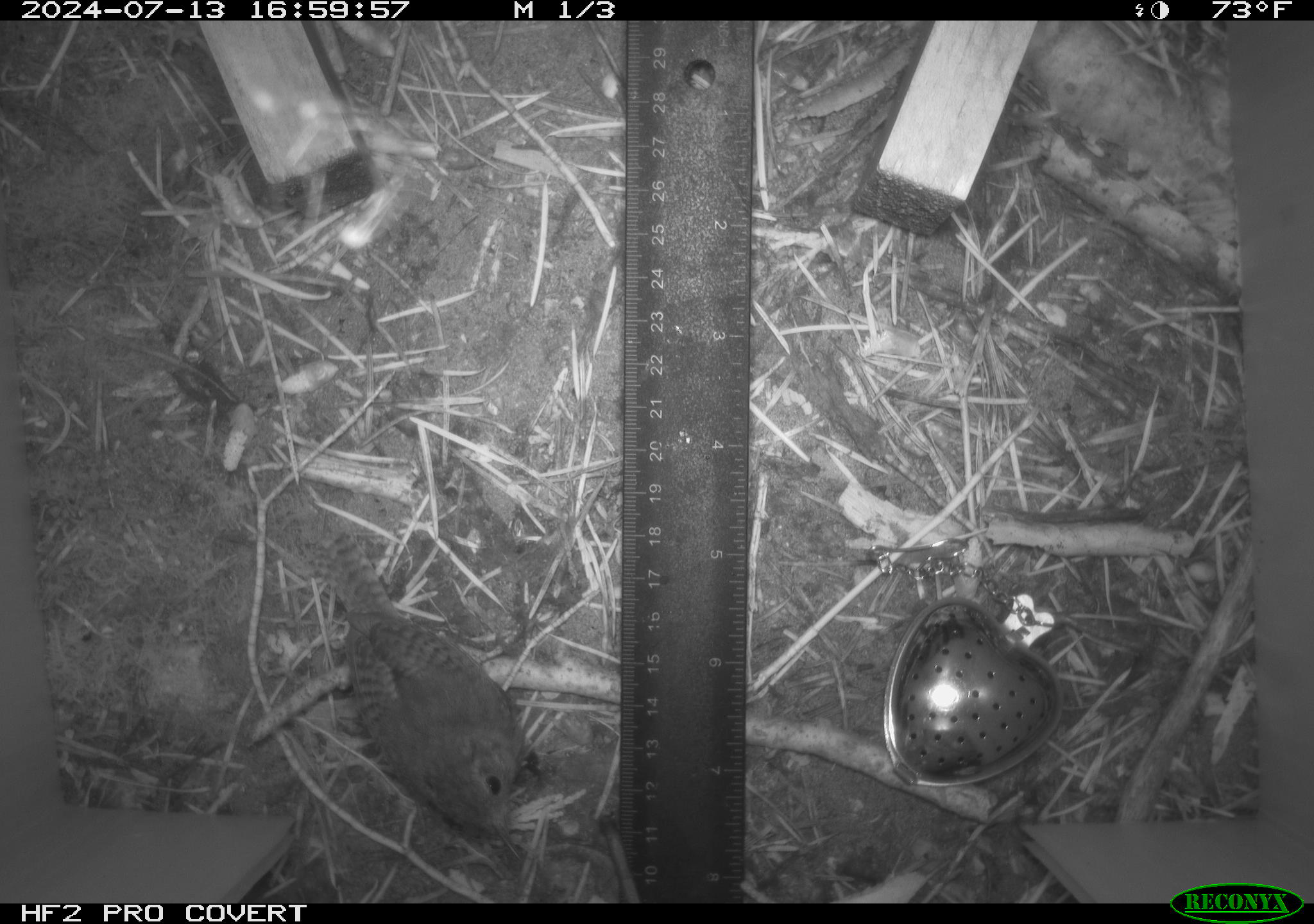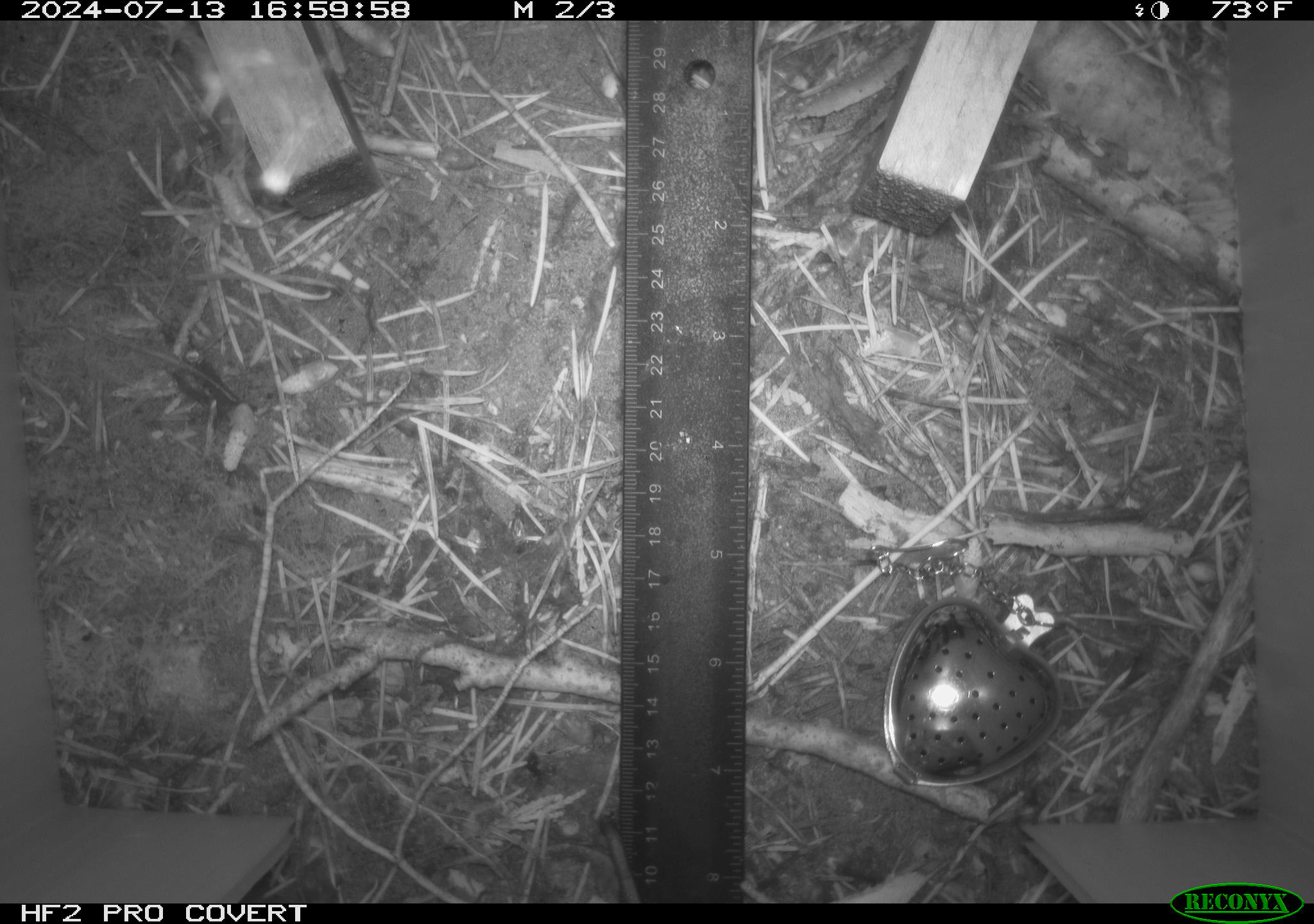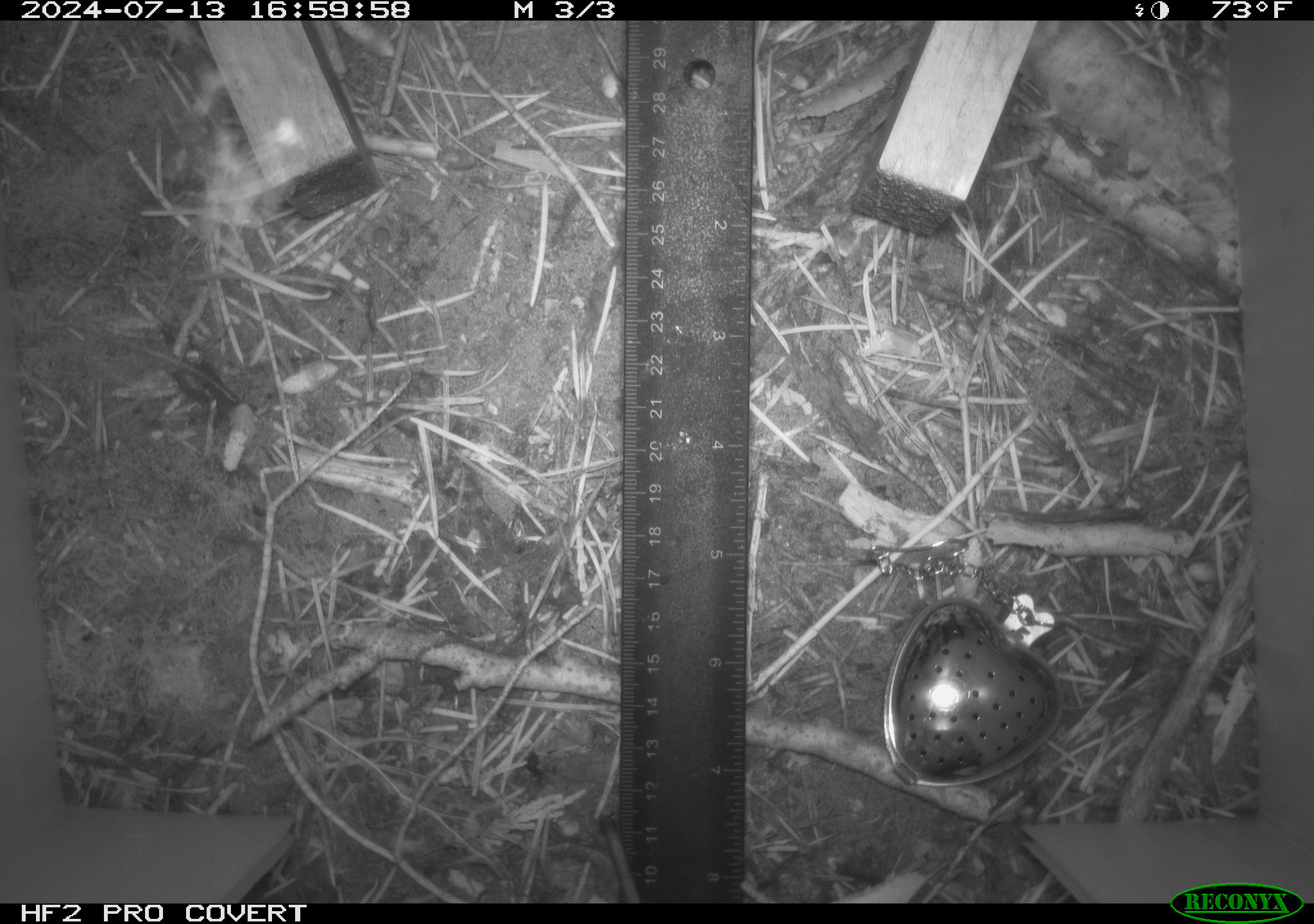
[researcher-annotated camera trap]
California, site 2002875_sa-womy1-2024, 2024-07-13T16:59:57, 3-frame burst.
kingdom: Animalia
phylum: Chordata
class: Aves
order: Passeriformes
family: Troglodytidae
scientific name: Troglodytidae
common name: wren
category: troglodytidae family